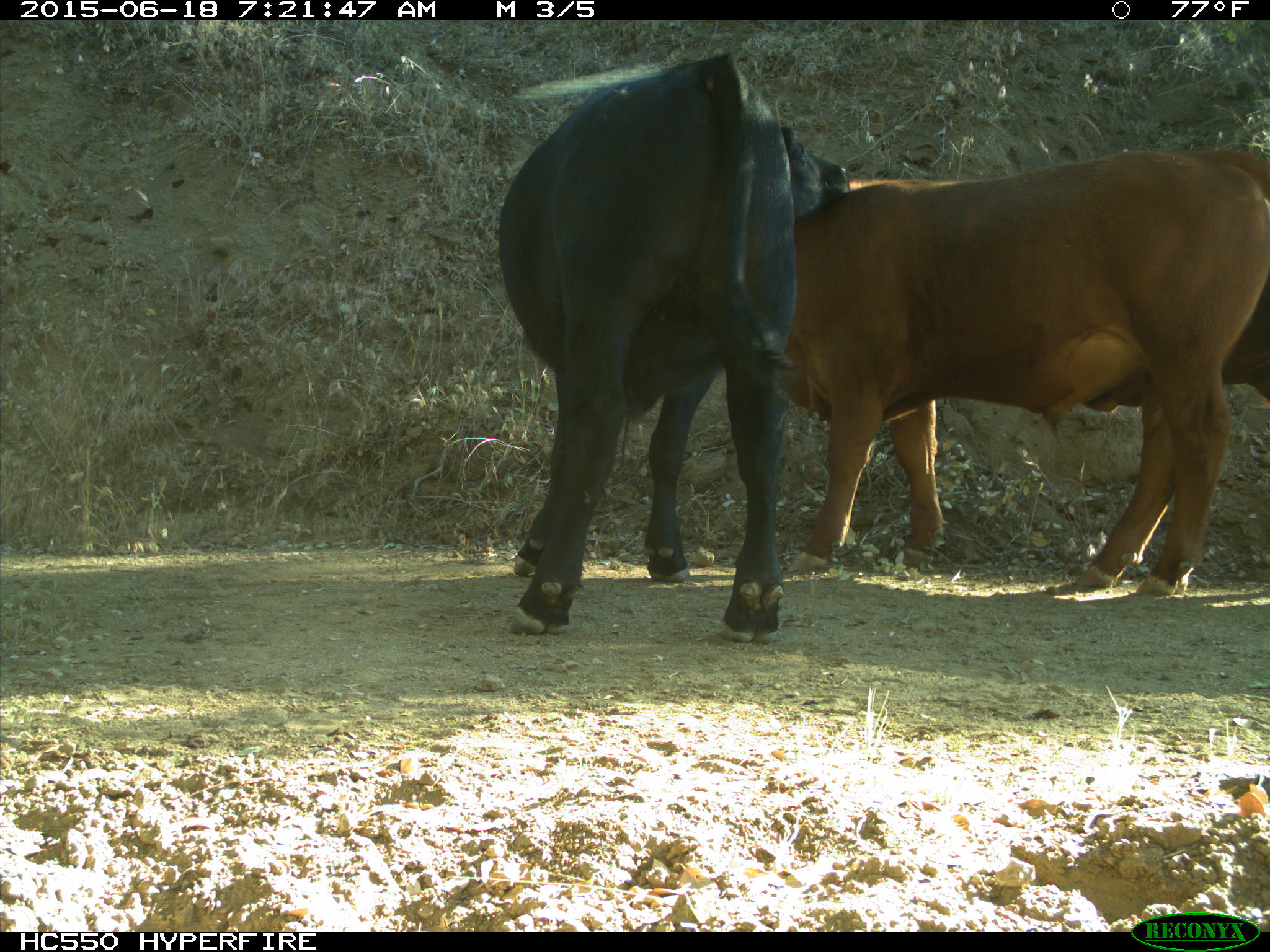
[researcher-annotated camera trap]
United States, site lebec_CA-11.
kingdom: Animalia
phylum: Chordata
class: Mammalia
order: Artiodactyla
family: Bovidae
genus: Bos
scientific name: Bos taurus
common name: domestic cow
Bos taurus (domestic cow).